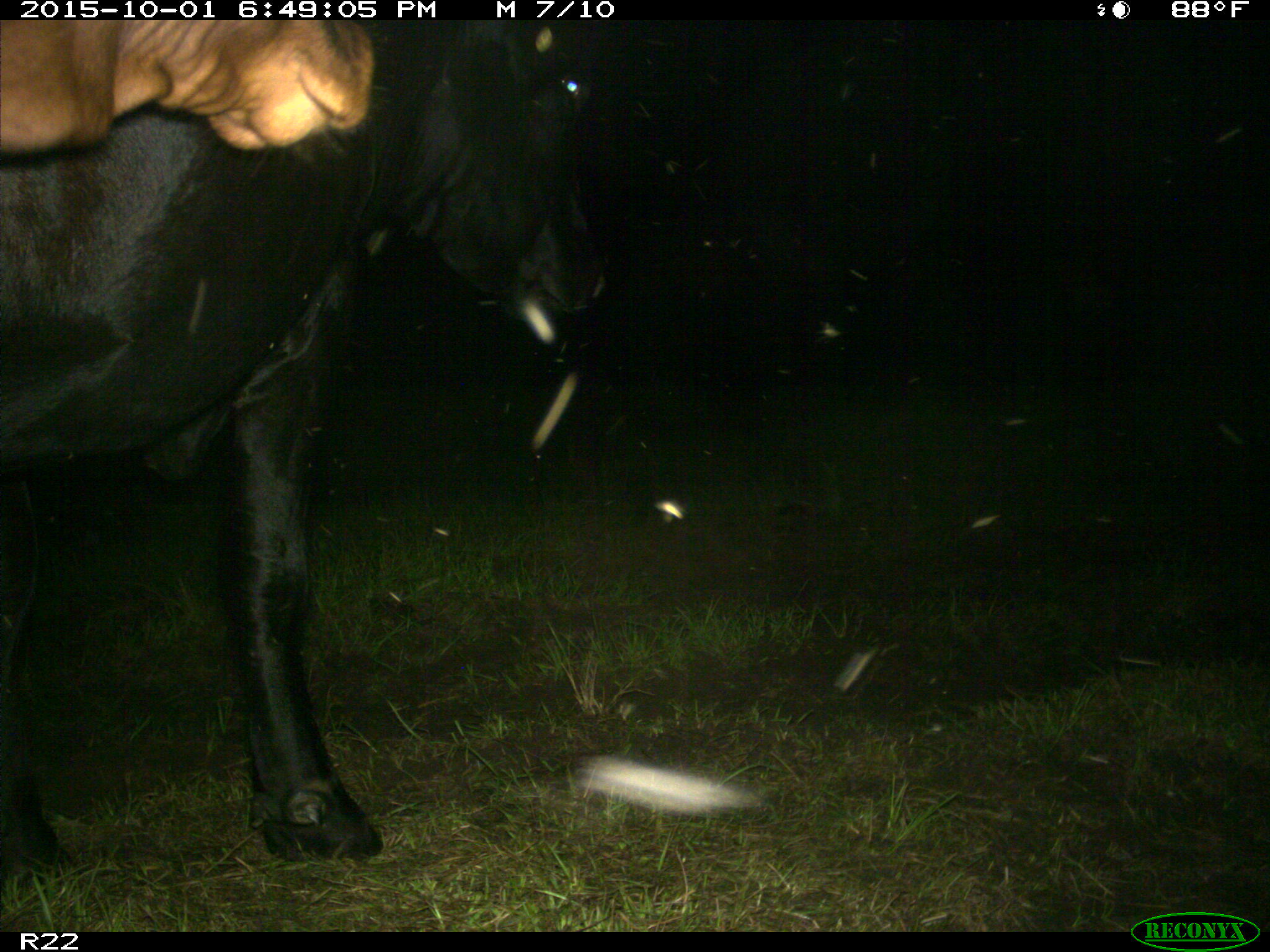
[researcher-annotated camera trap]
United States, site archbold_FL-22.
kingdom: Animalia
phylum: Chordata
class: Mammalia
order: Artiodactyla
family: Bovidae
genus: Bos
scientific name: Bos taurus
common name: domestic cow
Bos taurus (domestic cow).